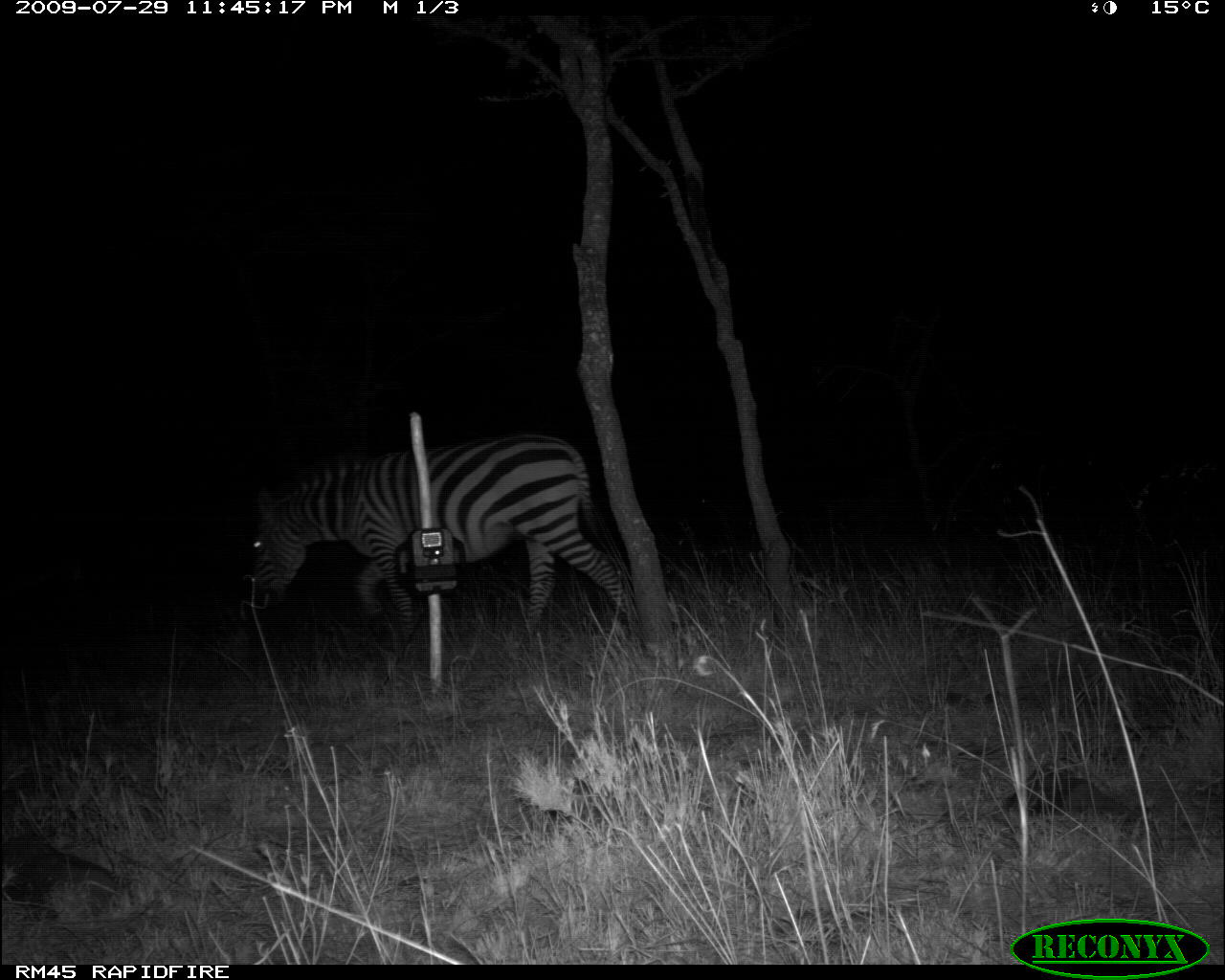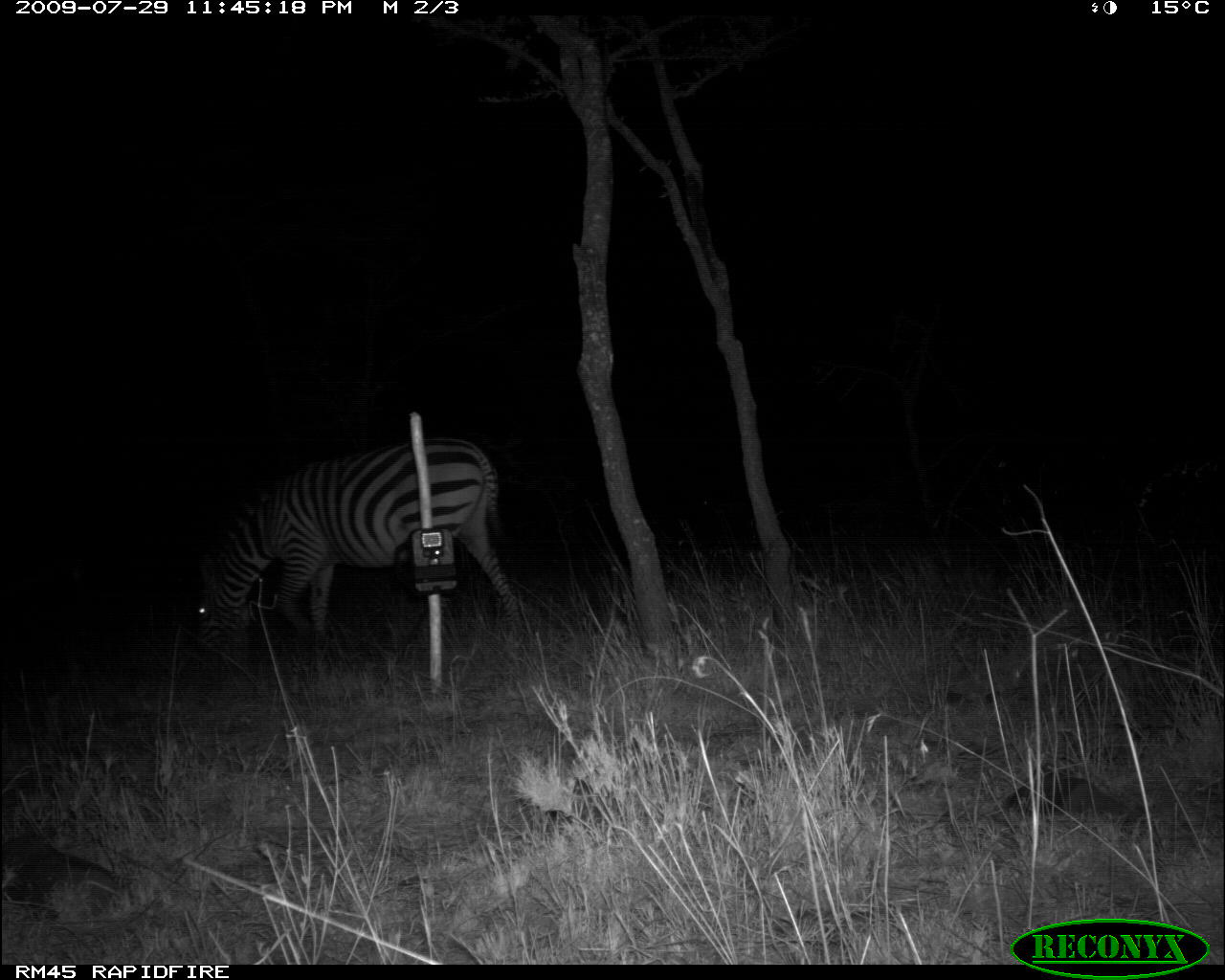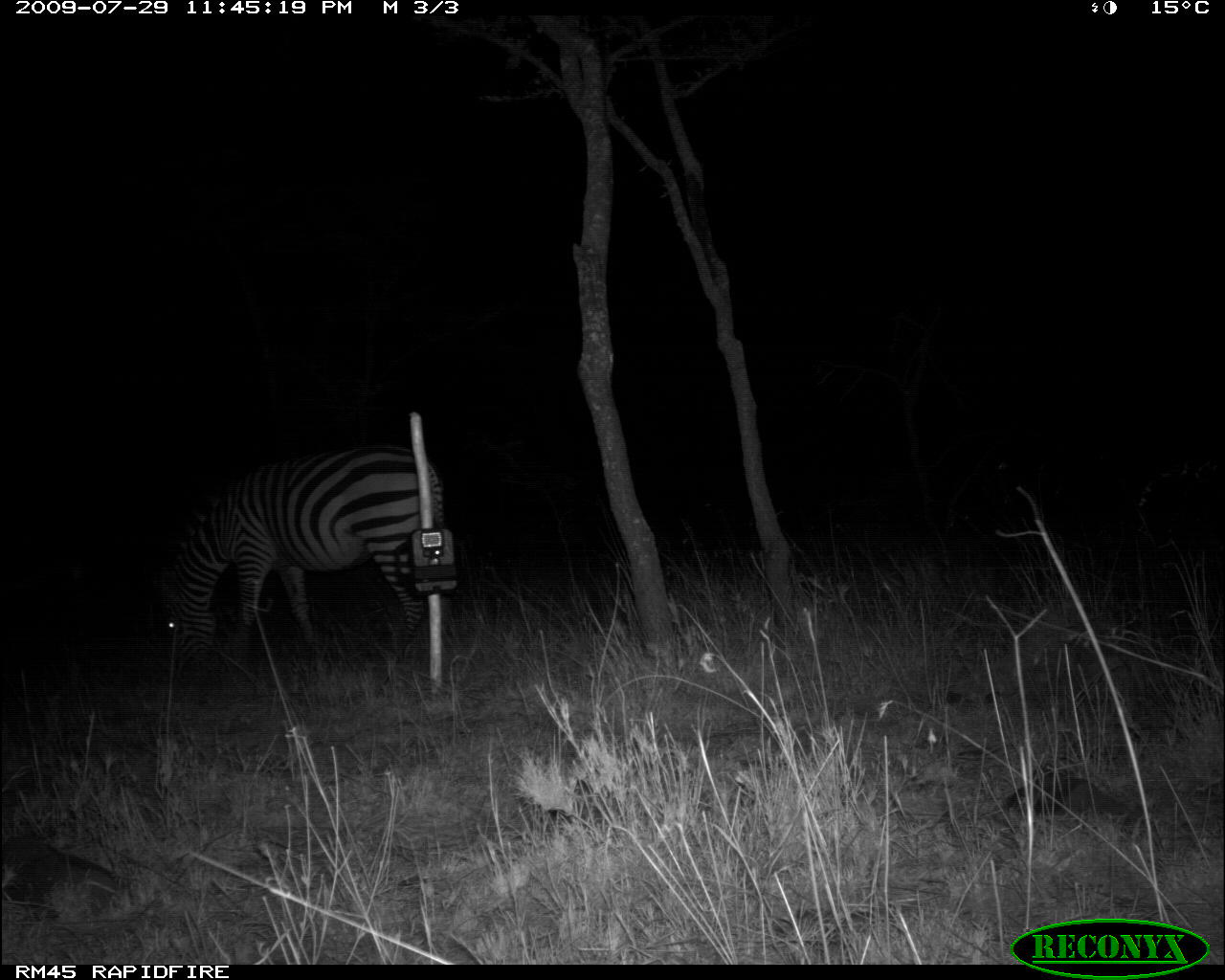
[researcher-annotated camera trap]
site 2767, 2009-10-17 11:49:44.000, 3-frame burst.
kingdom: Animalia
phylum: Chordata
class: Mammalia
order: Artiodactyla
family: Bovidae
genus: Bos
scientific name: Bos taurus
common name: domestic cattle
Bos taurus (domestic cattle), count 3.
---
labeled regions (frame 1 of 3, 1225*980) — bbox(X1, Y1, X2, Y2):
bos taurus: bbox(233, 426, 648, 670)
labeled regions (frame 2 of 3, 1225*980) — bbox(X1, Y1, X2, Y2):
bos taurus: bbox(191, 430, 531, 668)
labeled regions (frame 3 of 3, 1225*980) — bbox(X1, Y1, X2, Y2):
bos taurus: bbox(147, 436, 455, 699)